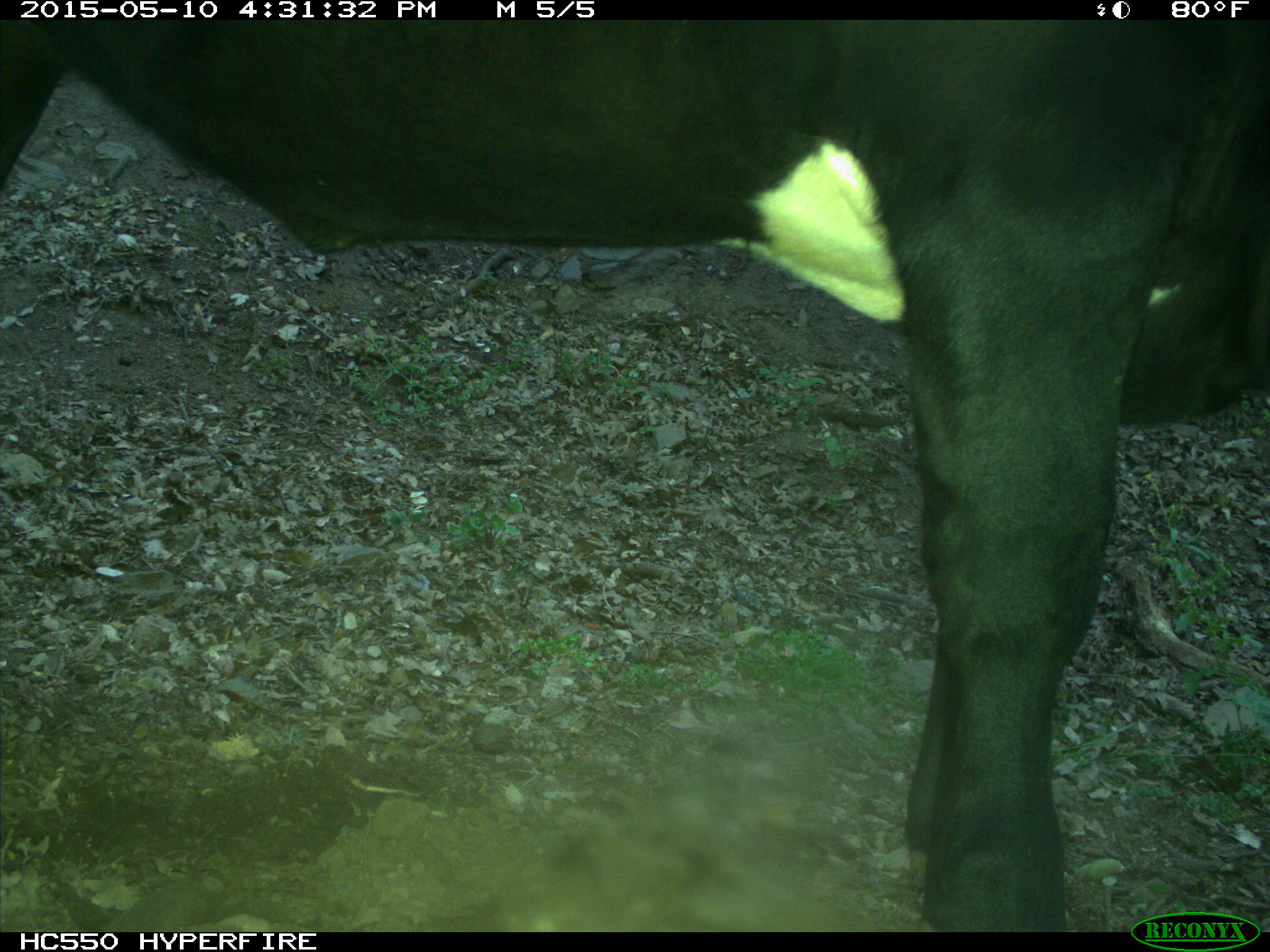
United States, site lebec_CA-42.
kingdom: Animalia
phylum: Chordata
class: Mammalia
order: Artiodactyla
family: Bovidae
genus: Bos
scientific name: Bos taurus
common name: domestic cow